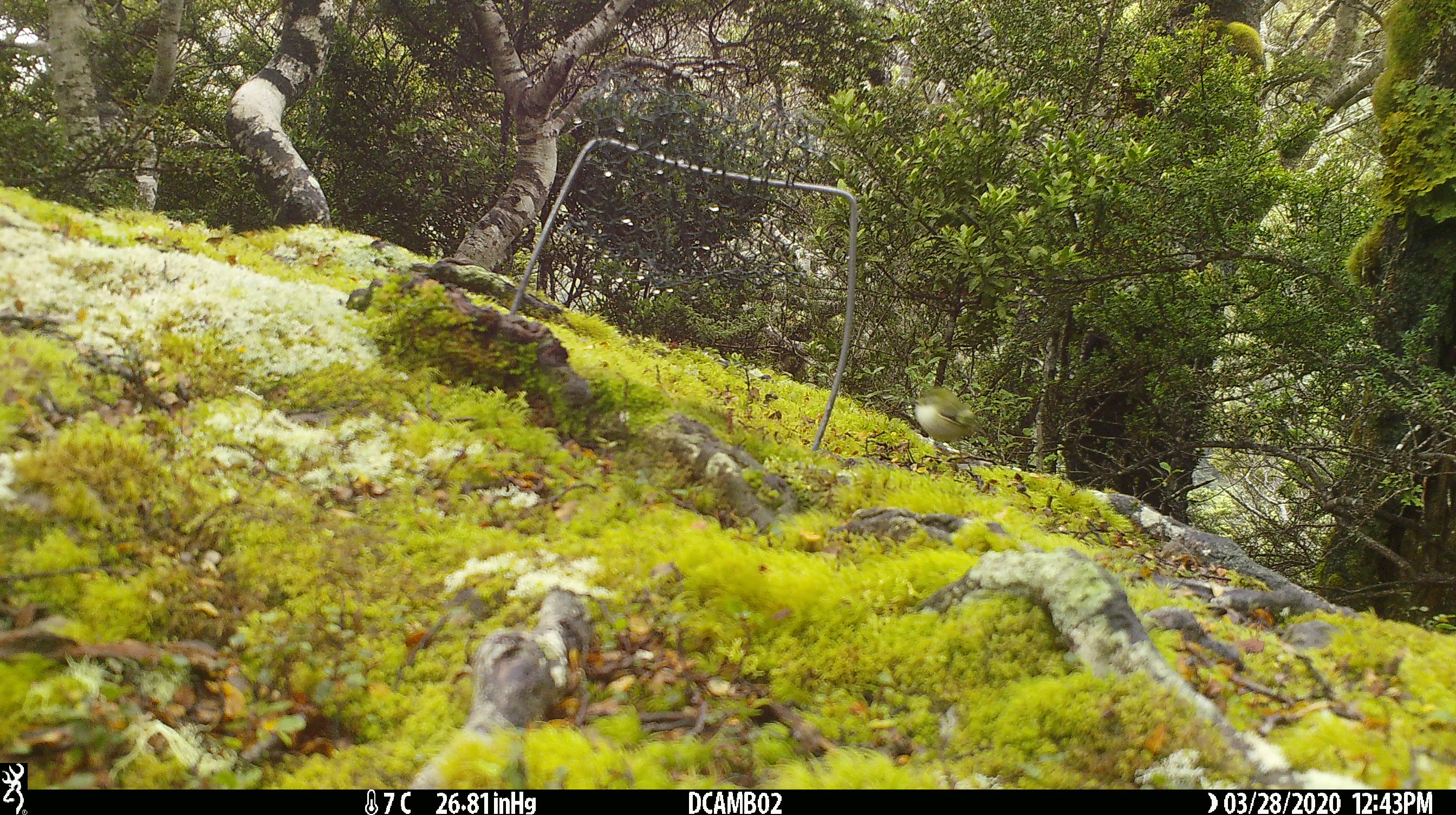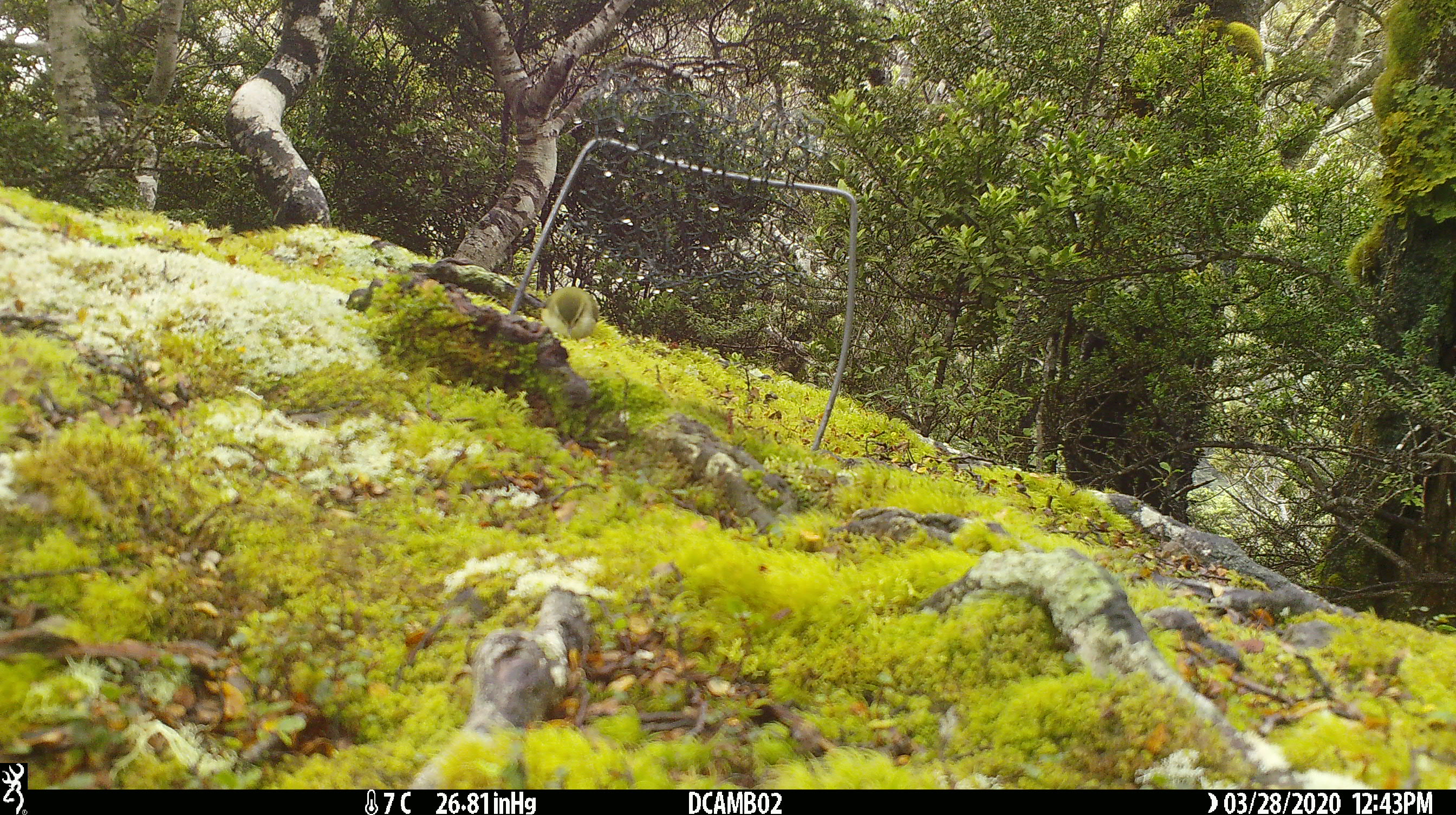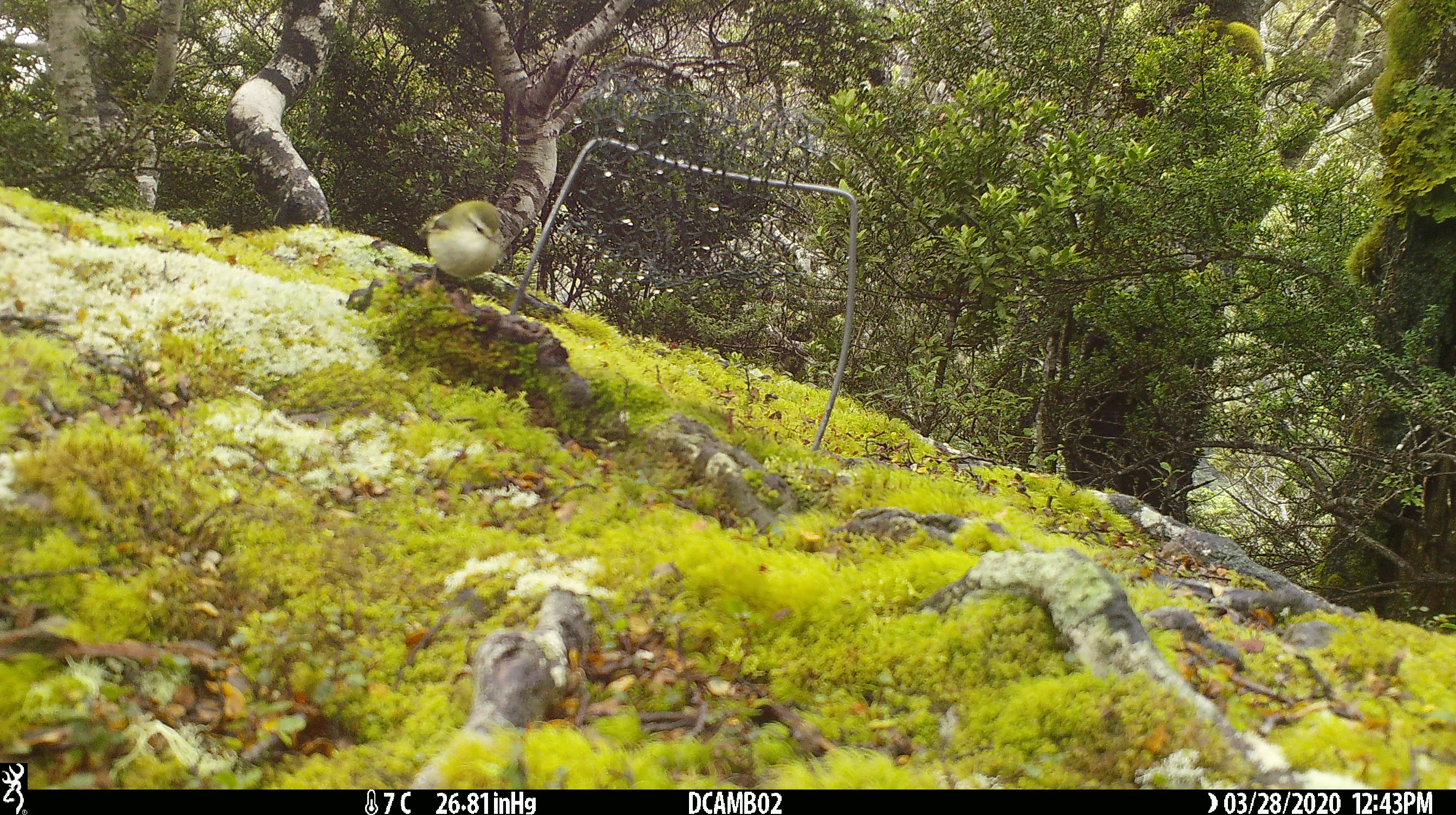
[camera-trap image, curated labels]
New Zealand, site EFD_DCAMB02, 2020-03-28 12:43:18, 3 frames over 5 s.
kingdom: Animalia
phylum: Chordata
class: Aves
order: Passeriformes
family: Acanthisittidae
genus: Acanthisitta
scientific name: Acanthisitta chloris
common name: rifleman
Rifleman (Acanthisitta chloris).